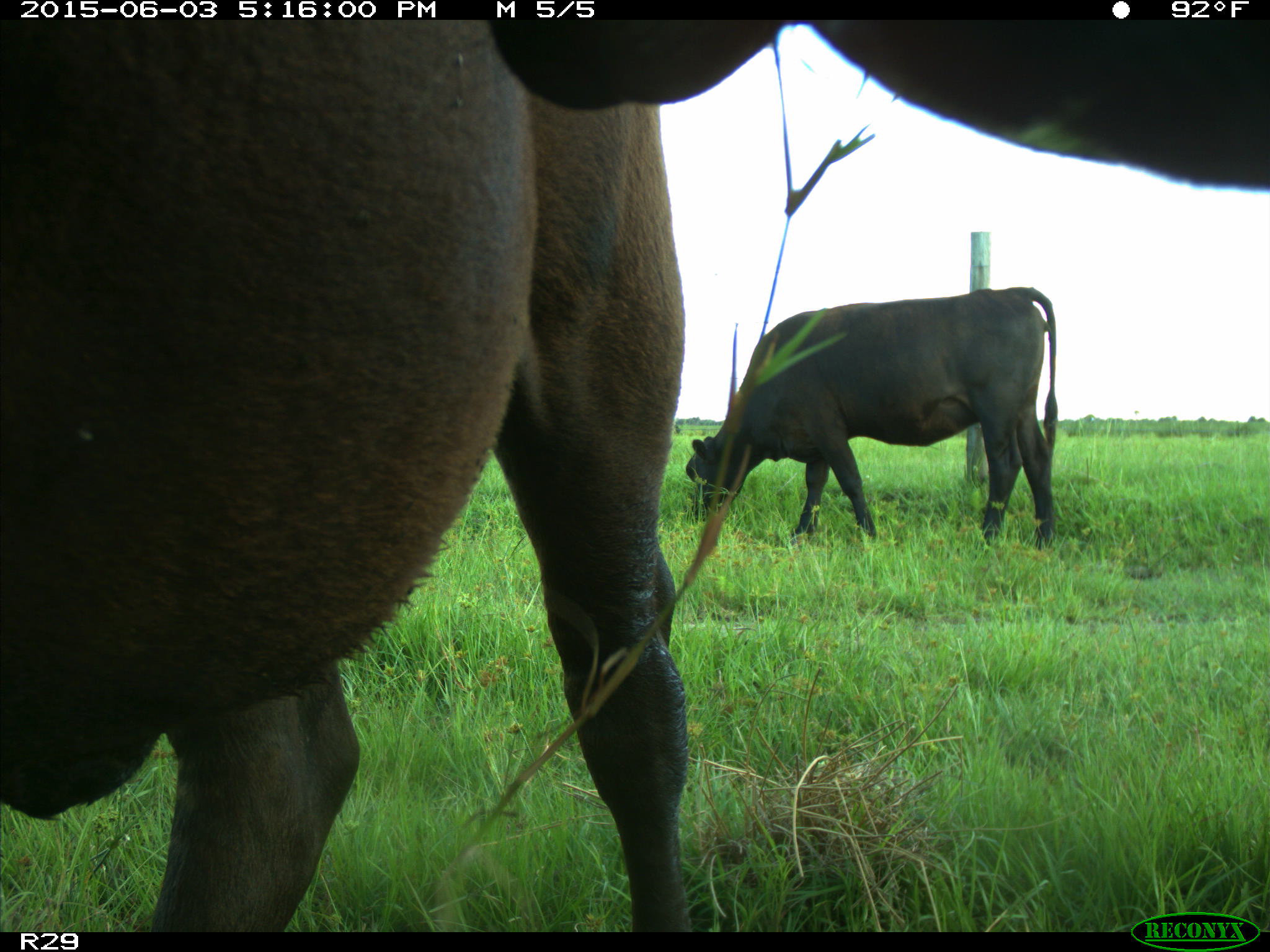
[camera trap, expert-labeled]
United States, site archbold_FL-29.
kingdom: Animalia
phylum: Chordata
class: Mammalia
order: Artiodactyla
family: Bovidae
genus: Bos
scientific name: Bos taurus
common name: domestic cow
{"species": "Bos taurus (domestic cow)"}